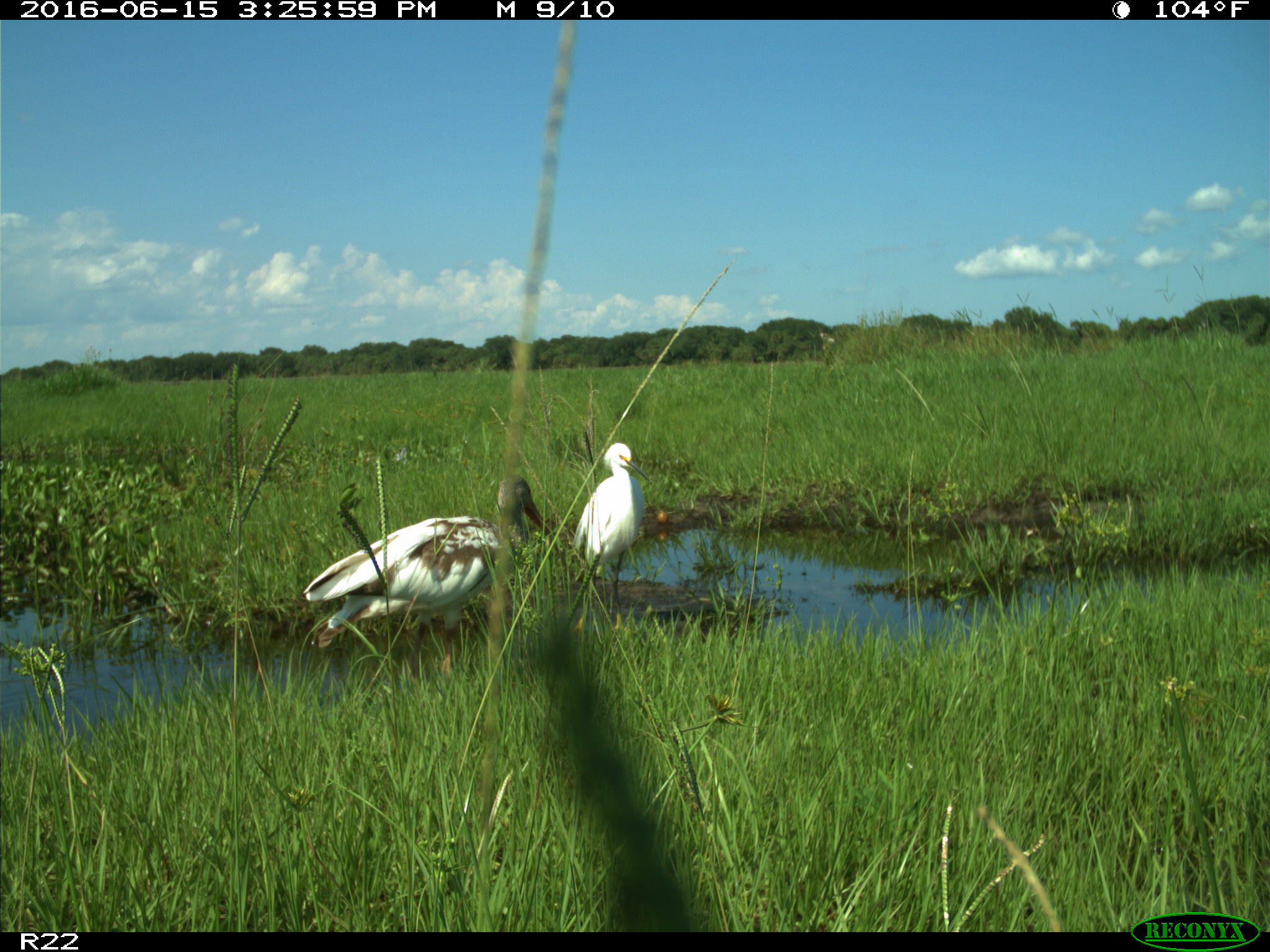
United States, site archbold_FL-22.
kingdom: Animalia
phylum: Chordata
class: Aves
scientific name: Aves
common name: birds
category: unidentified bird